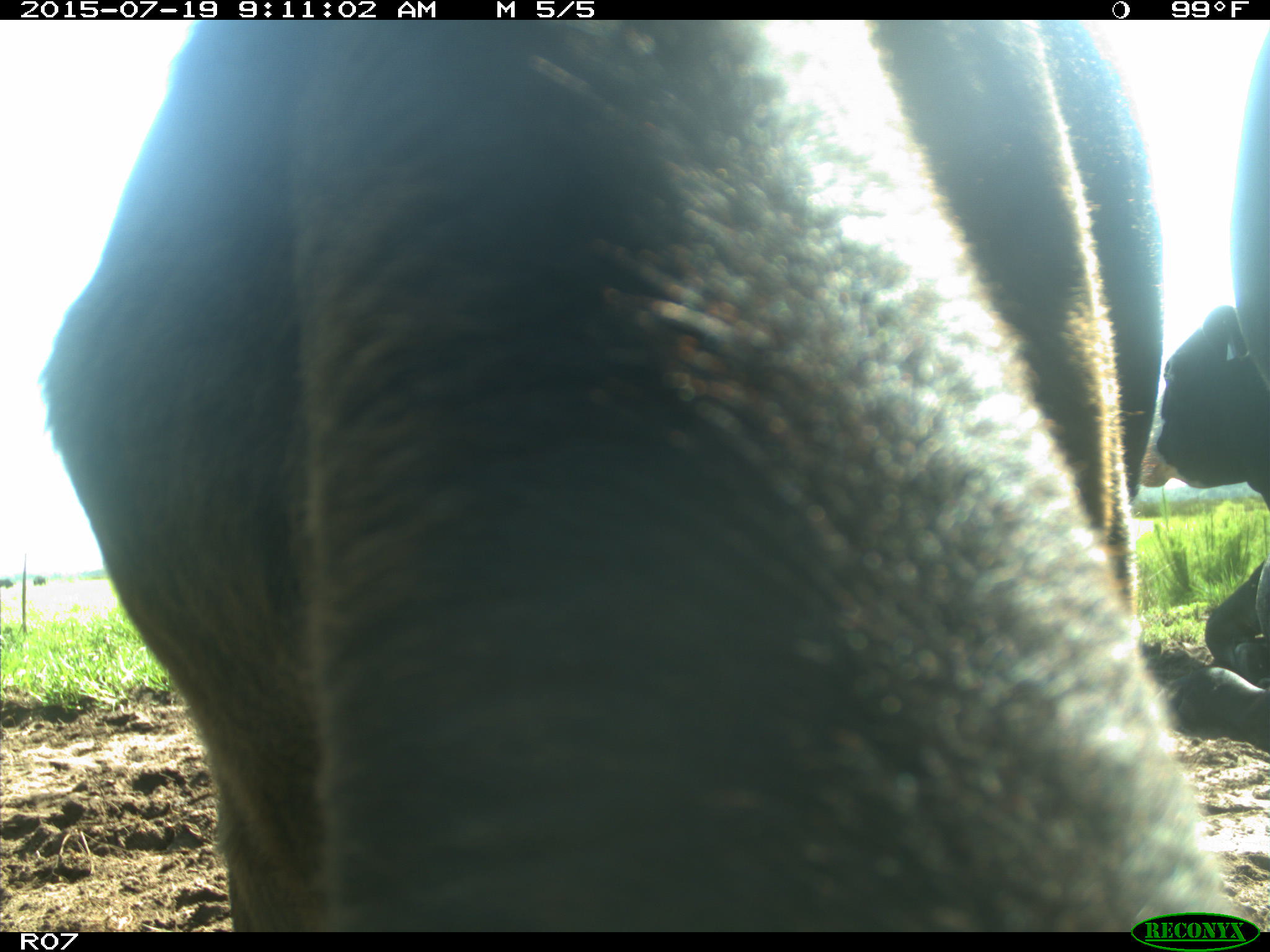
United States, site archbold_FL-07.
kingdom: Animalia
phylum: Chordata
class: Mammalia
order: Artiodactyla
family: Bovidae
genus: Bos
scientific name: Bos taurus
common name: domestic cow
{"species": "Bos taurus (domestic cow)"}